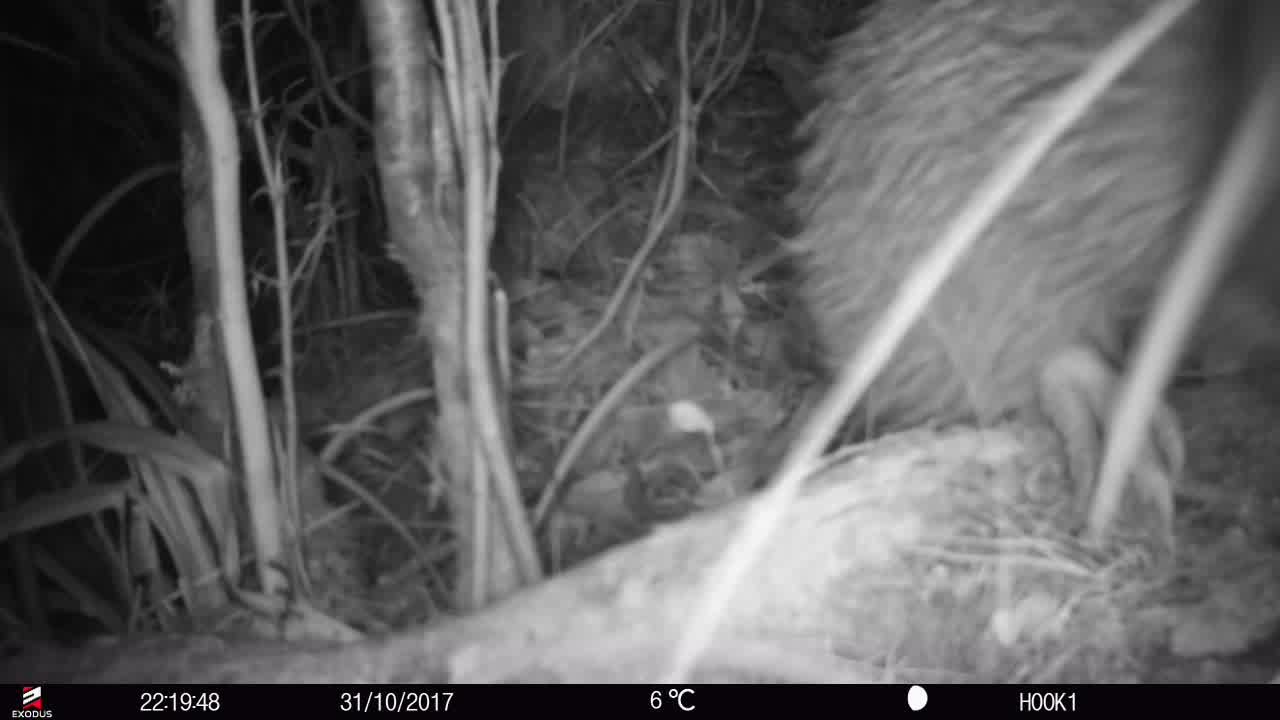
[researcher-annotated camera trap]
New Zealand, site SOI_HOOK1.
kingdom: Animalia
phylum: Chordata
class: Aves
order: Apterygiformes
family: Apterygidae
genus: Apteryx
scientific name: Apteryx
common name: kiwi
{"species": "kiwi (Apteryx)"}